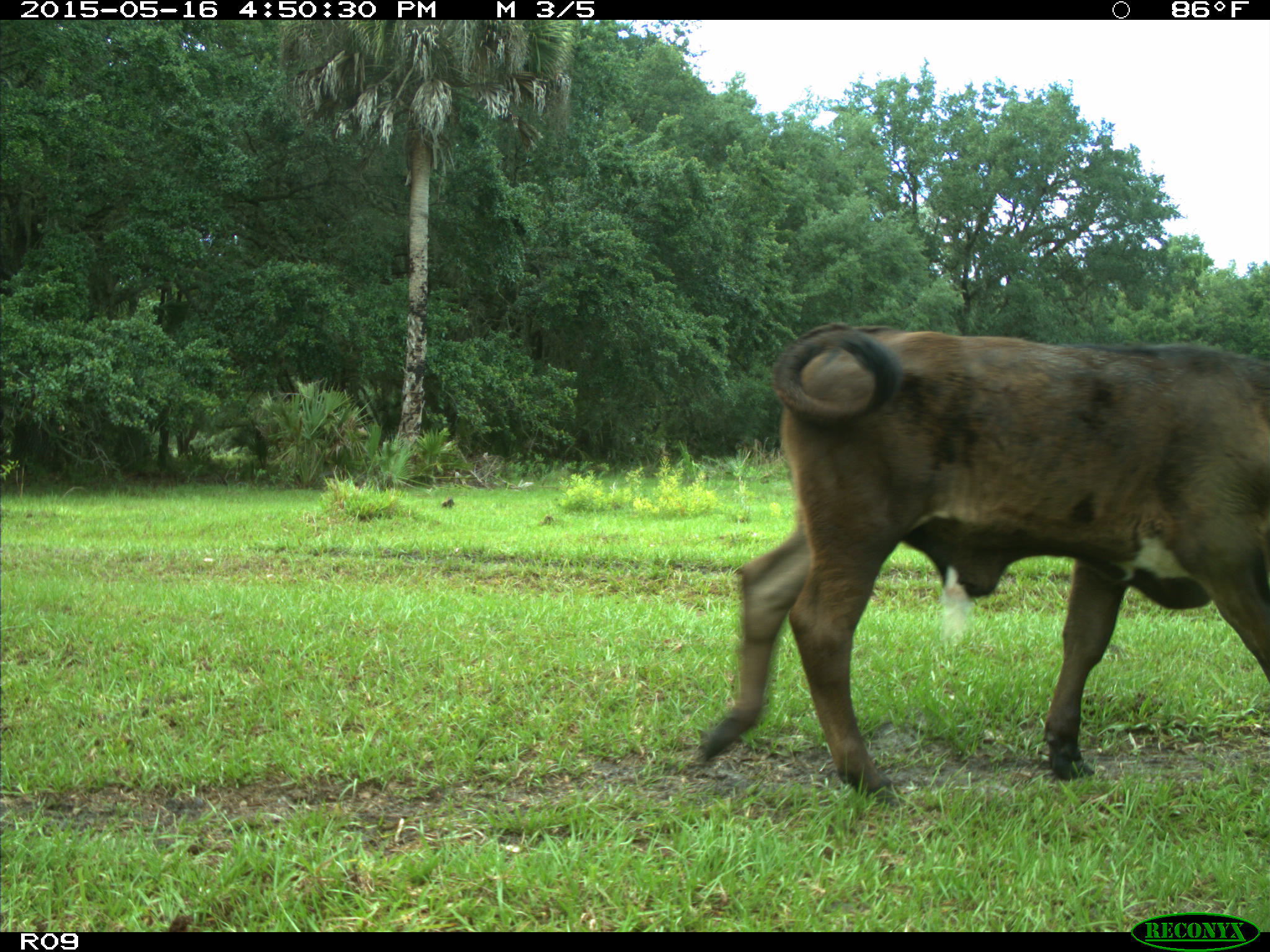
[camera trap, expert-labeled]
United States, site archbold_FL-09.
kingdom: Animalia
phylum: Chordata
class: Mammalia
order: Artiodactyla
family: Bovidae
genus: Bos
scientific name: Bos taurus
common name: domestic cow